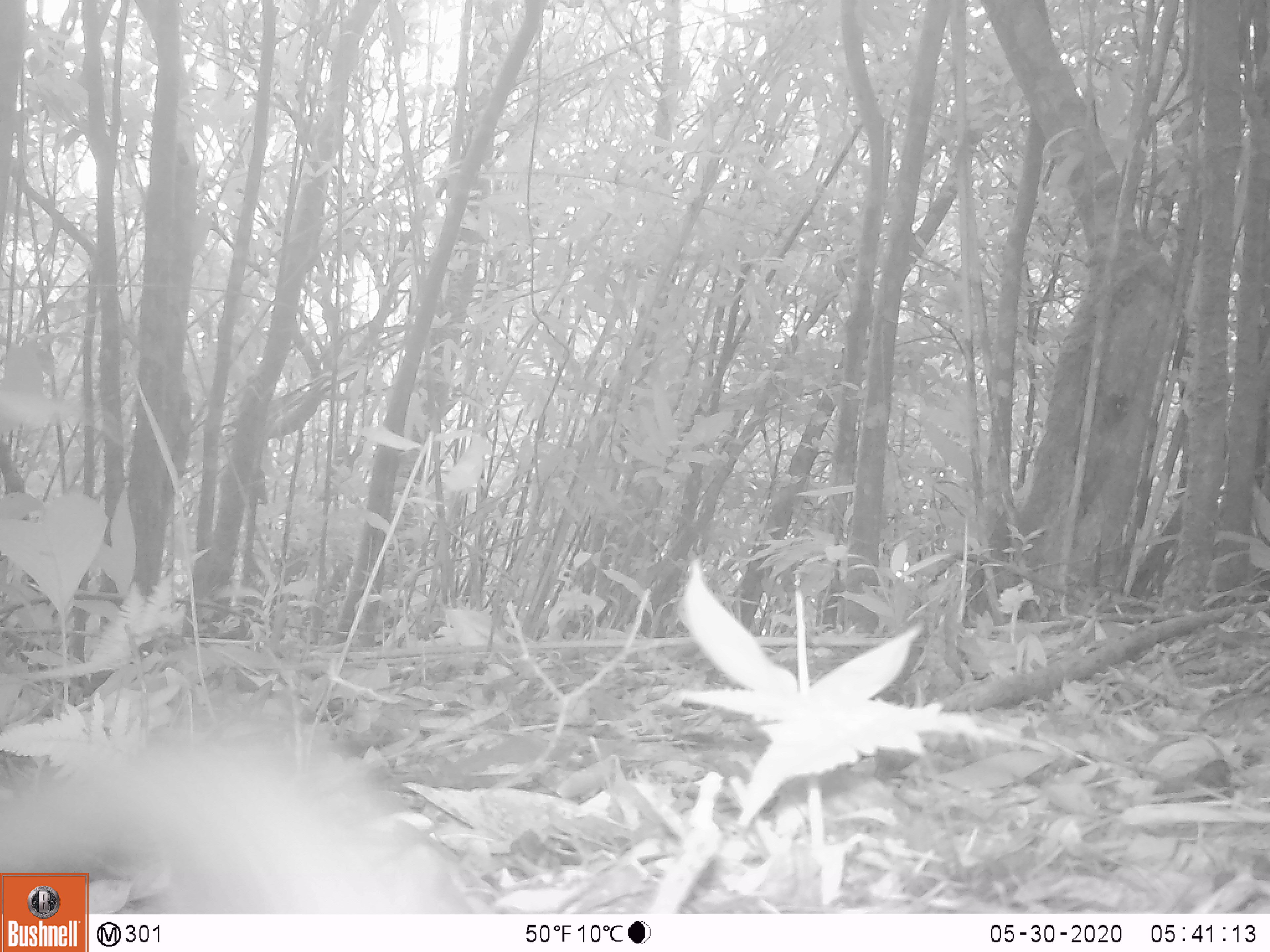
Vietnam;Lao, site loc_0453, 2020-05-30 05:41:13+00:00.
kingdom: Animalia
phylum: Chordata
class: Mammalia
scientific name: Mammalia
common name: mammal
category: unidentified small mammal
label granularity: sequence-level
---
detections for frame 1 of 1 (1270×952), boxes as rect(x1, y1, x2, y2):
unidentified small mammal: rect(0, 720, 475, 914)